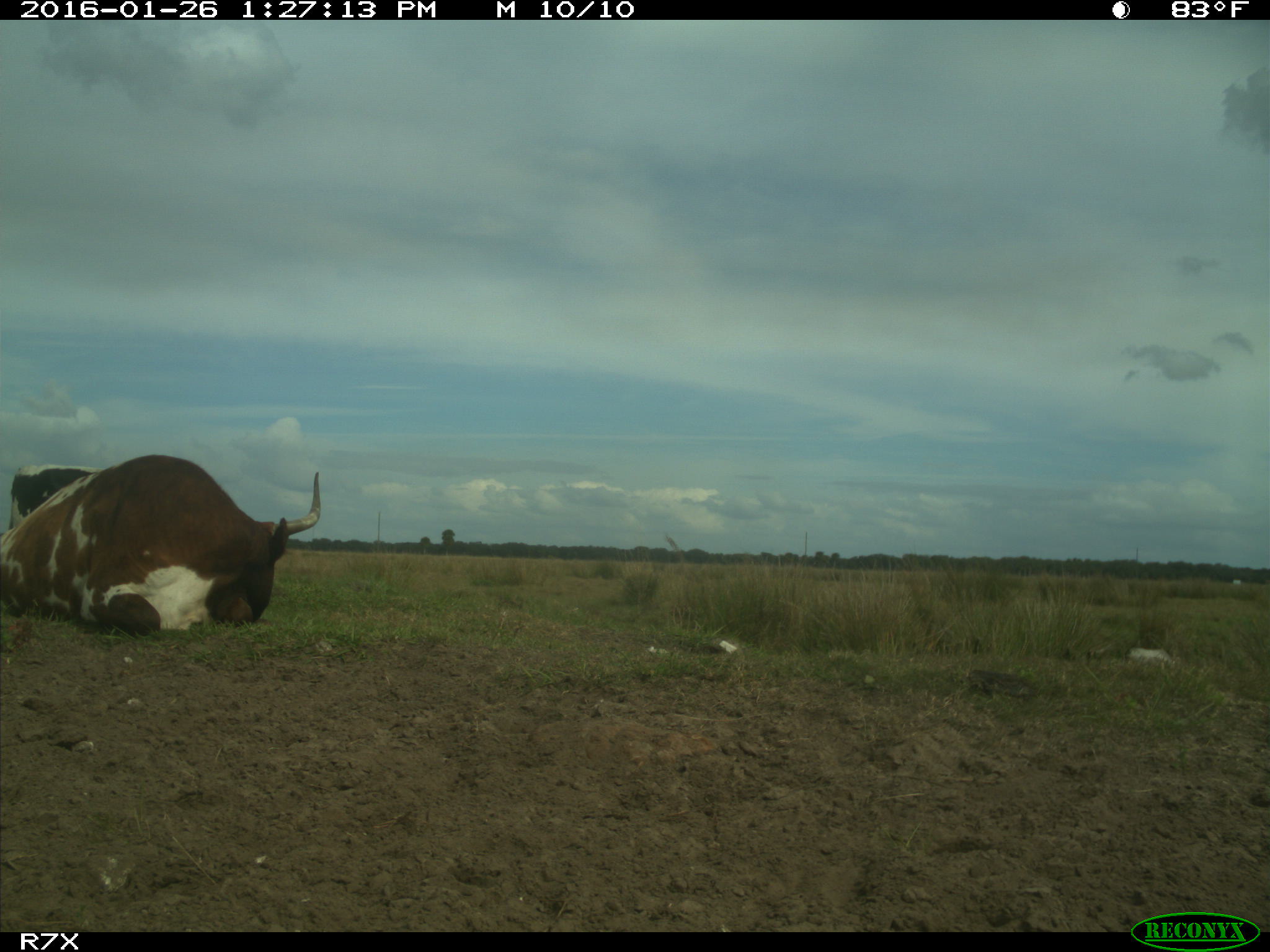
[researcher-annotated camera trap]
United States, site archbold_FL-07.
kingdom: Animalia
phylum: Chordata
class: Mammalia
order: Artiodactyla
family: Bovidae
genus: Bos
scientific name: Bos taurus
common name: domestic cow